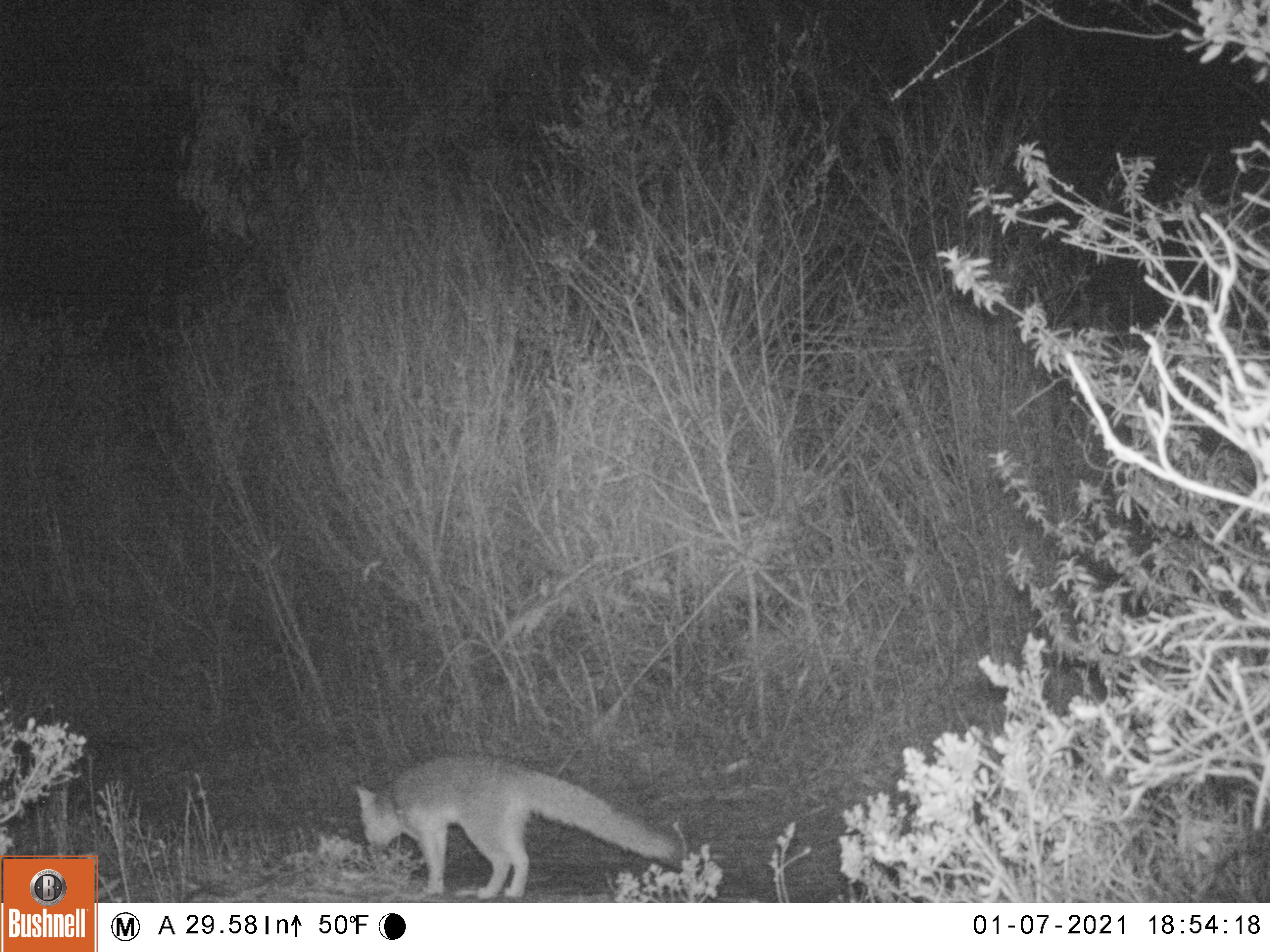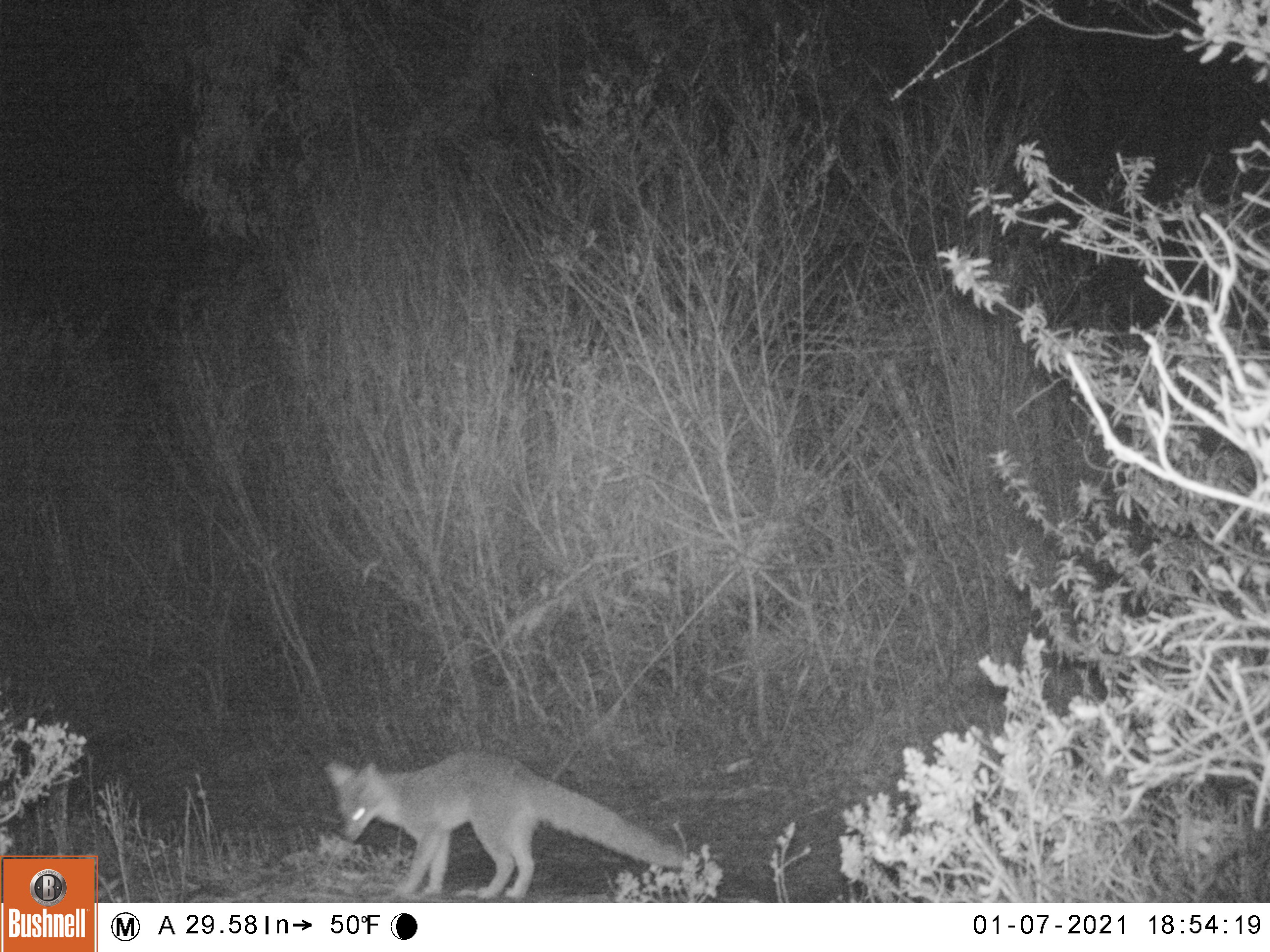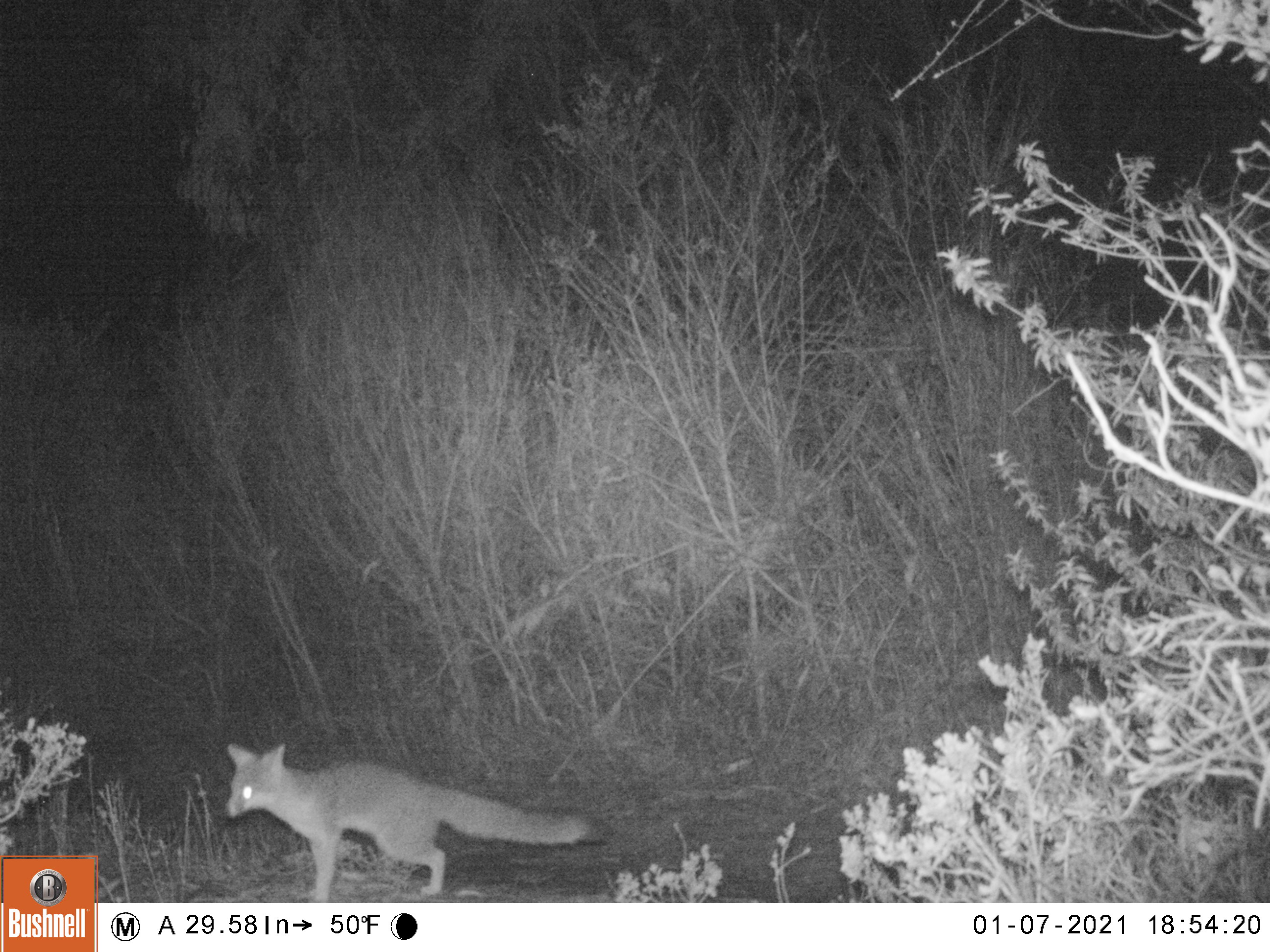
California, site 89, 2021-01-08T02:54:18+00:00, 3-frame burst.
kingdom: Animalia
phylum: Chordata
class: Mammalia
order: Carnivora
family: Canidae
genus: Urocyon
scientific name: Urocyon cinereoargenteus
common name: gray fox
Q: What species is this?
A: Gray fox (Urocyon cinereoargenteus).